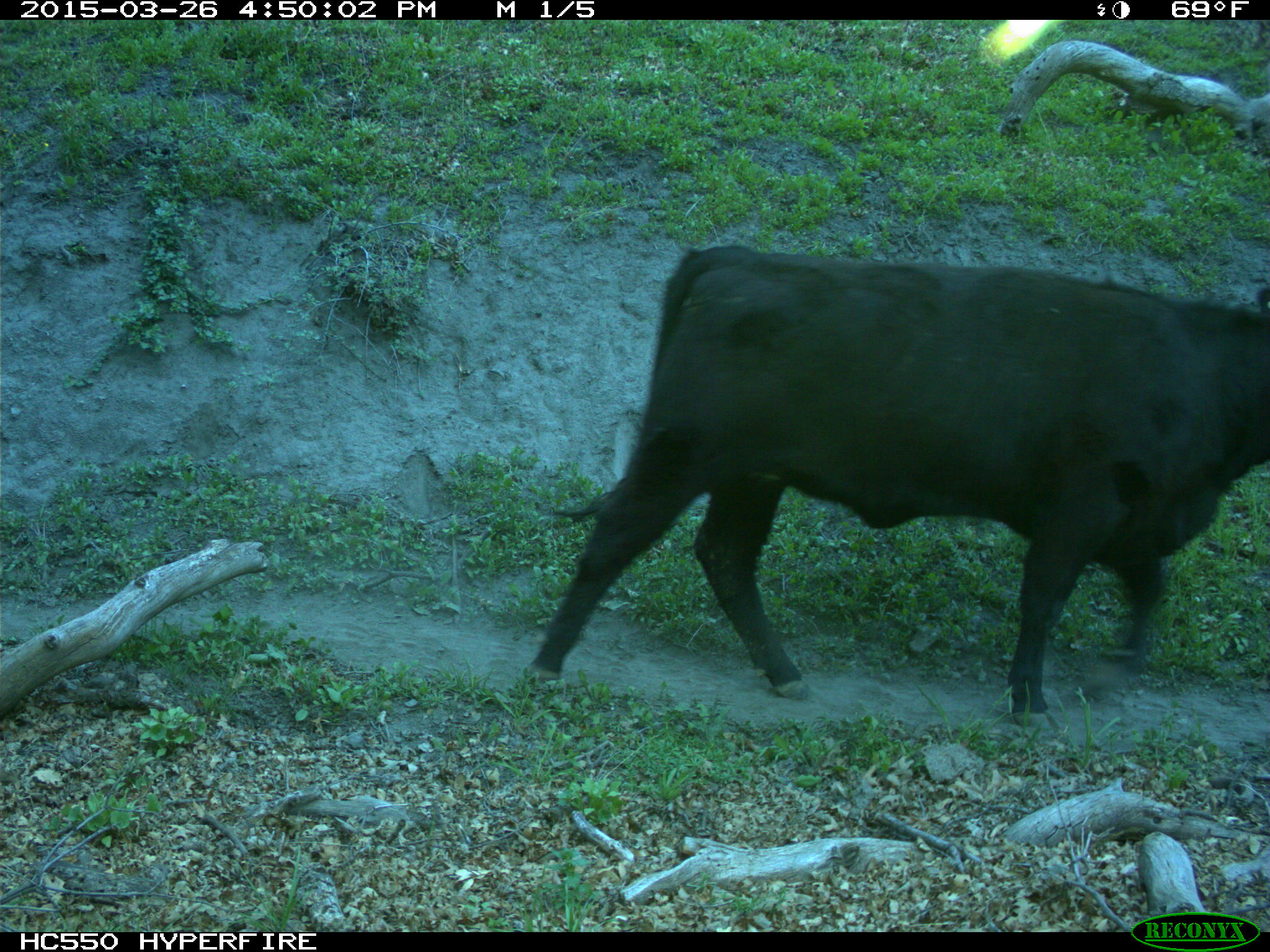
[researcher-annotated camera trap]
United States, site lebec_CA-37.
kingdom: Animalia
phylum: Chordata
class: Mammalia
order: Artiodactyla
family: Bovidae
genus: Bos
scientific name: Bos taurus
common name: domestic cow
Bos taurus (domestic cow).